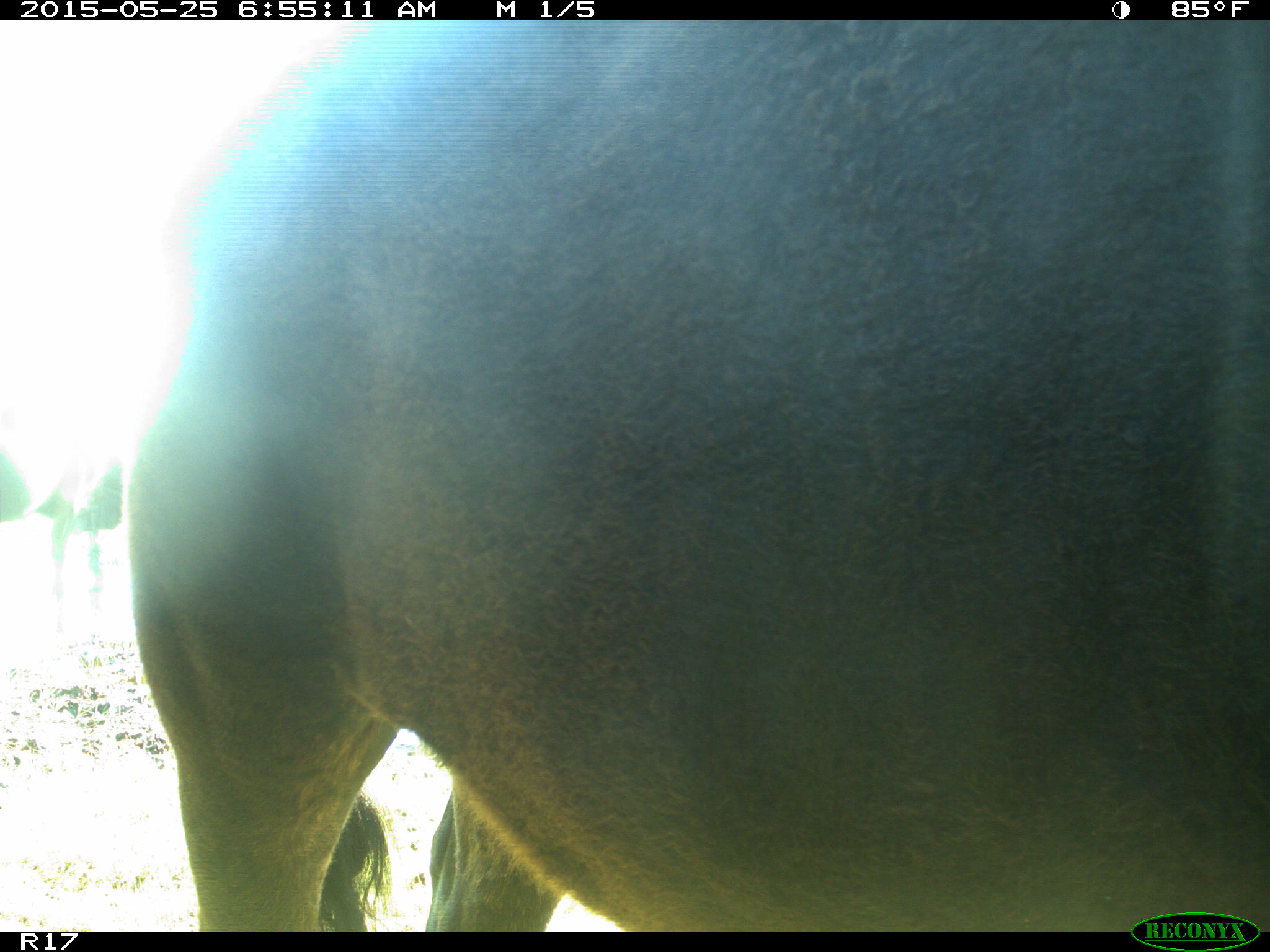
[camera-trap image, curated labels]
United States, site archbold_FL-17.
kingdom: Animalia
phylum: Chordata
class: Mammalia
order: Artiodactyla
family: Bovidae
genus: Bos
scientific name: Bos taurus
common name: domestic cow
Bos taurus (domestic cow).